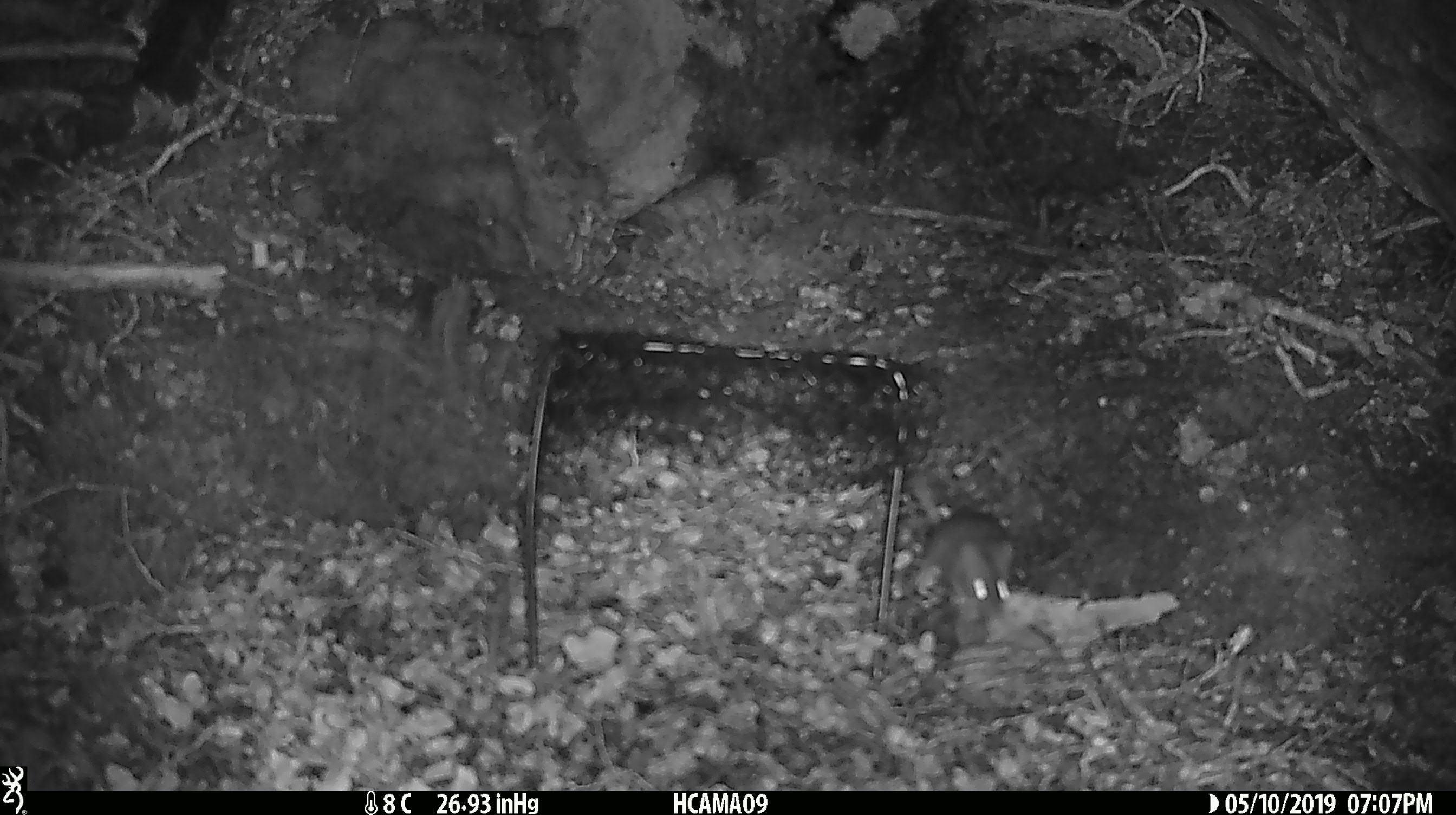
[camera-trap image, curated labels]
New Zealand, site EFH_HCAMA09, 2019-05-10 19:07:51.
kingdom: Animalia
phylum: Chordata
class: Mammalia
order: Rodentia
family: Muridae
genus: Rattus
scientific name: Rattus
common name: rat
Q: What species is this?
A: Rat (Rattus).